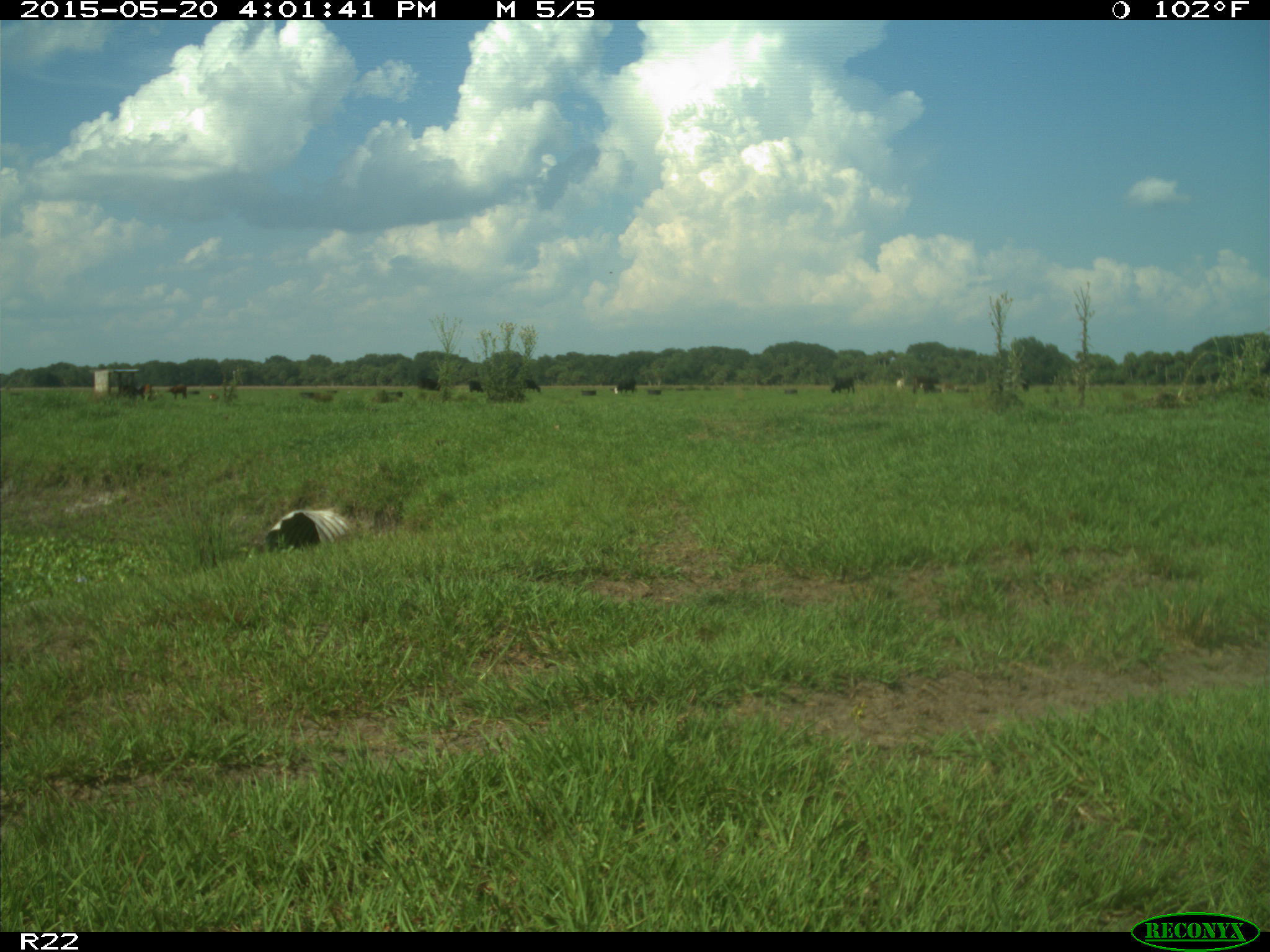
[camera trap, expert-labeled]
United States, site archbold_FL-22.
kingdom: Animalia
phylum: Chordata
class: Mammalia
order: Artiodactyla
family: Bovidae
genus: Bos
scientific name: Bos taurus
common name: domestic cow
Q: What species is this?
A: Bos taurus (domestic cow).